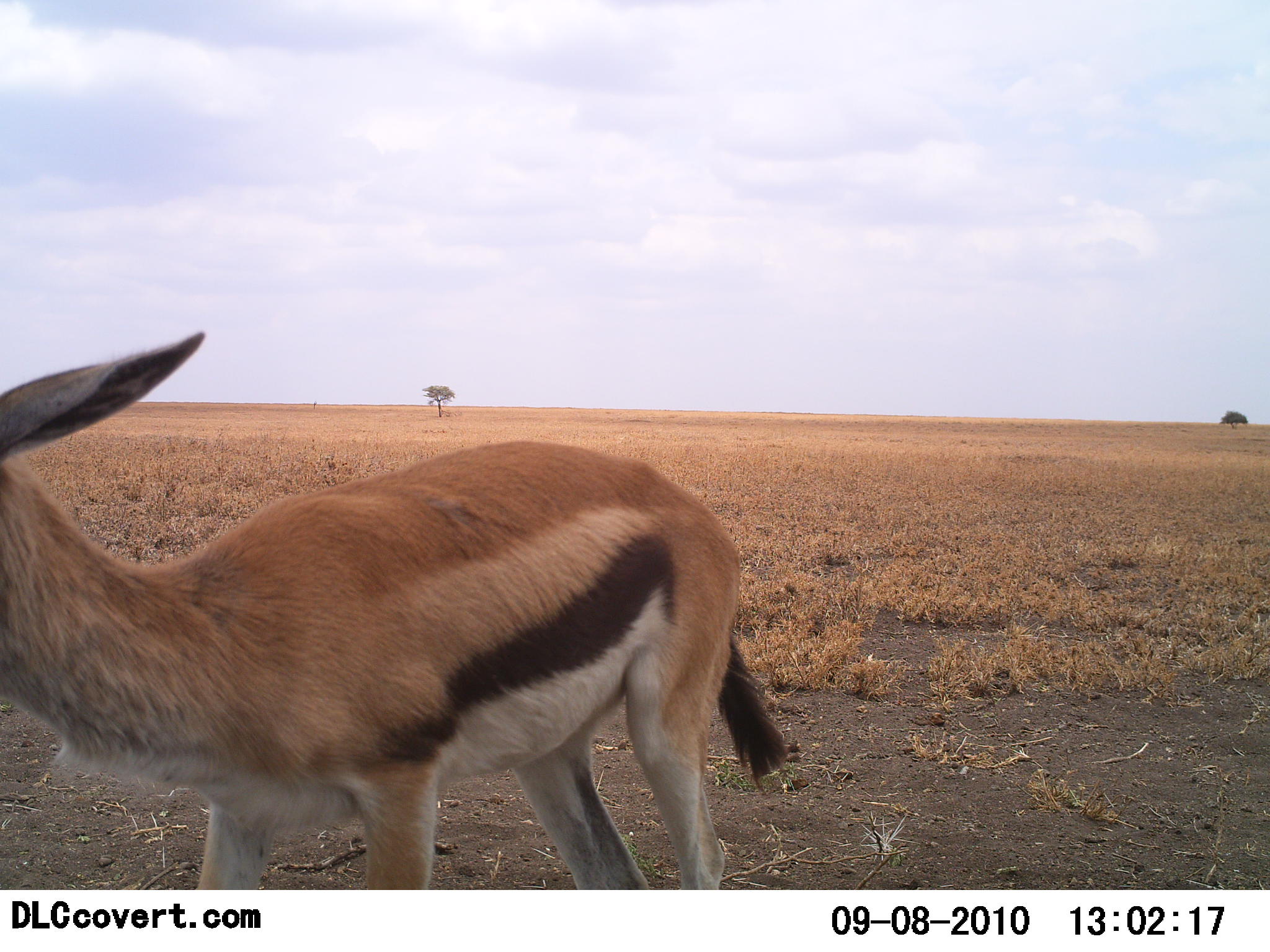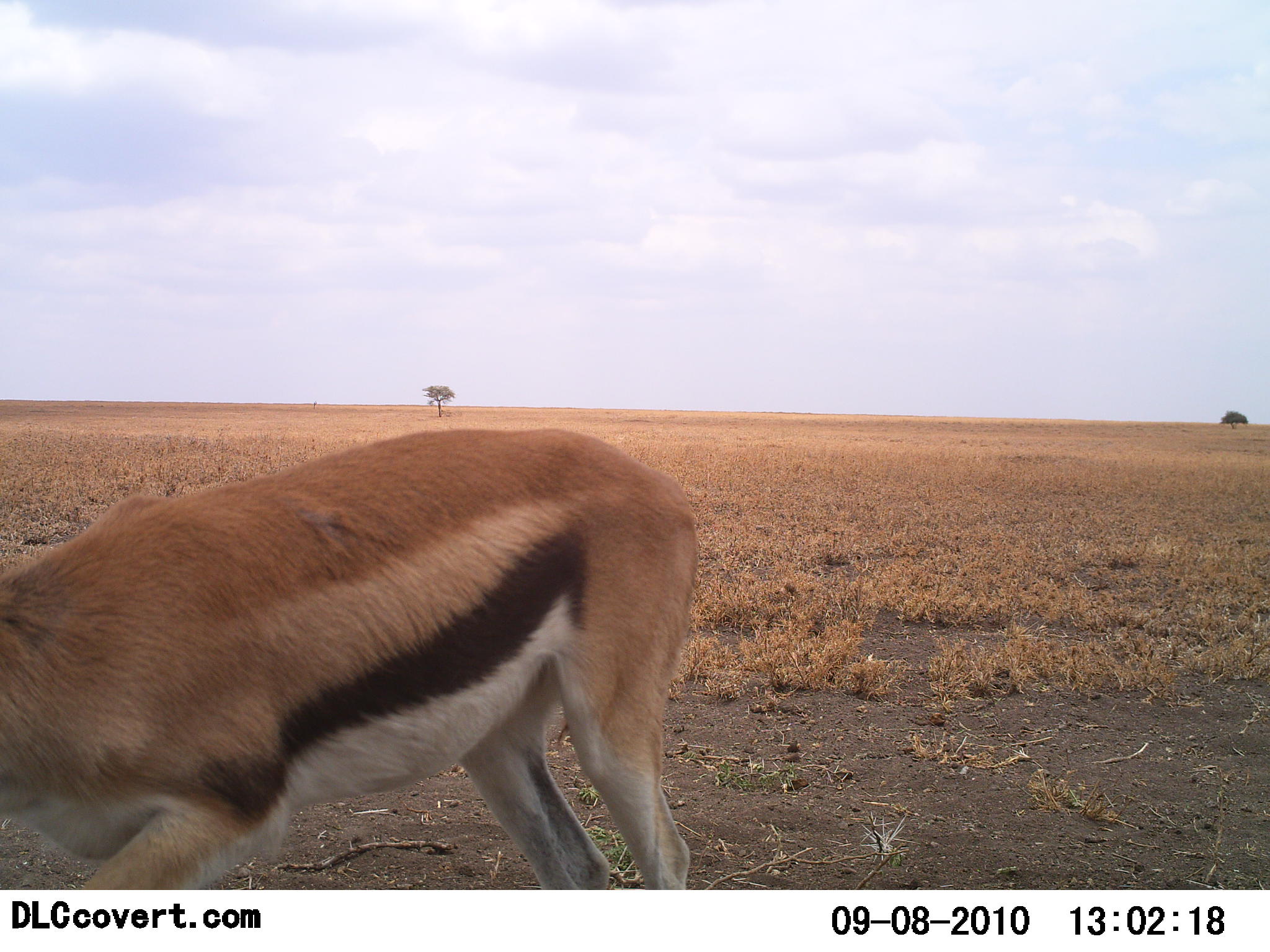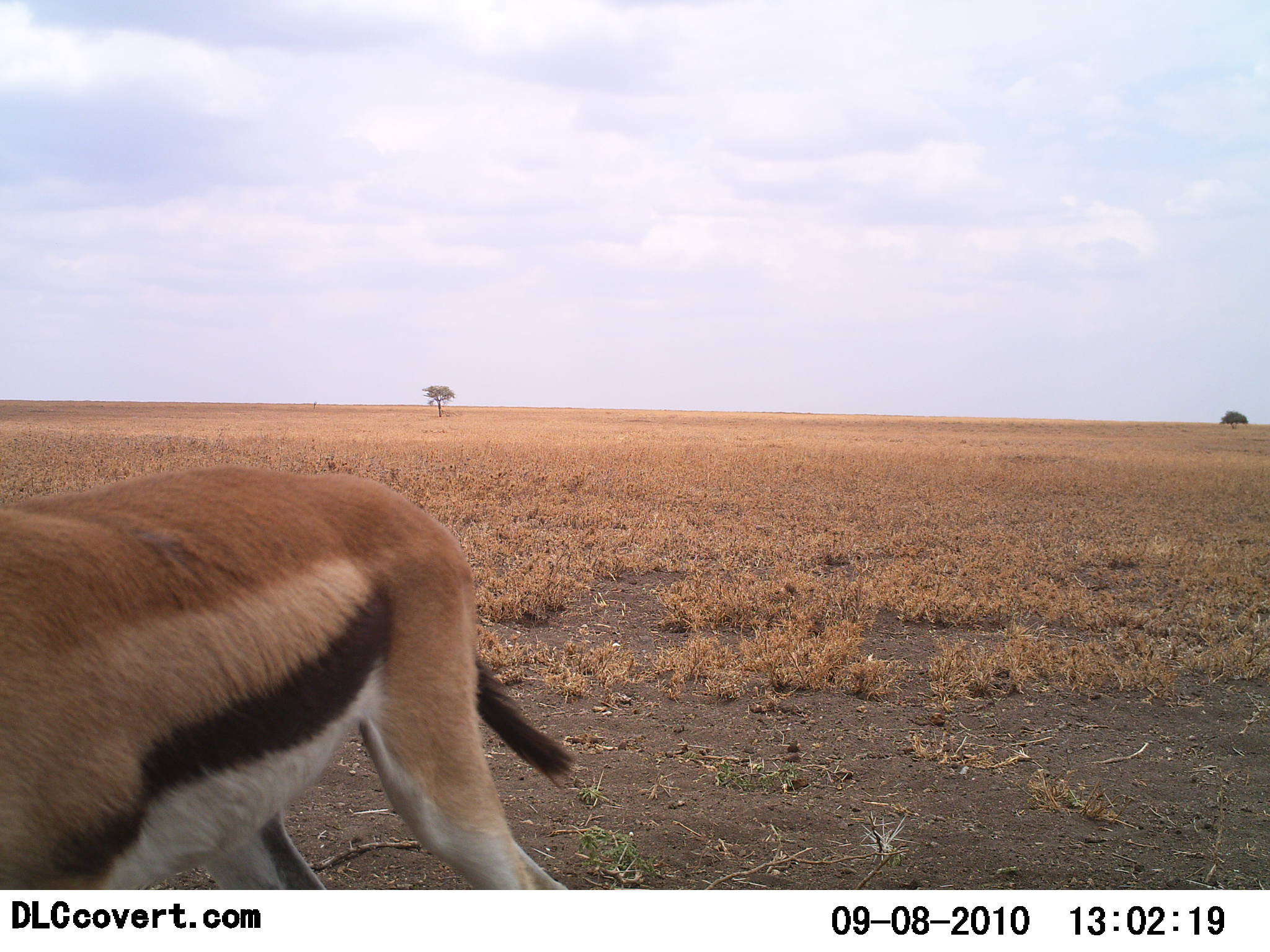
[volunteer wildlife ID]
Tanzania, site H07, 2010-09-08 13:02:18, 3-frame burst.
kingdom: Animalia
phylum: Chordata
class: Mammalia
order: Artiodactyla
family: Bovidae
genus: Eudorcas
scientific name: Eudorcas thomsonii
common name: thomson's gazelle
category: gazellethomsons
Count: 1.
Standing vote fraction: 29%.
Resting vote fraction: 0%.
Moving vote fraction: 57%.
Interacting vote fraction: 7%.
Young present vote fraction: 0%.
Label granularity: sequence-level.